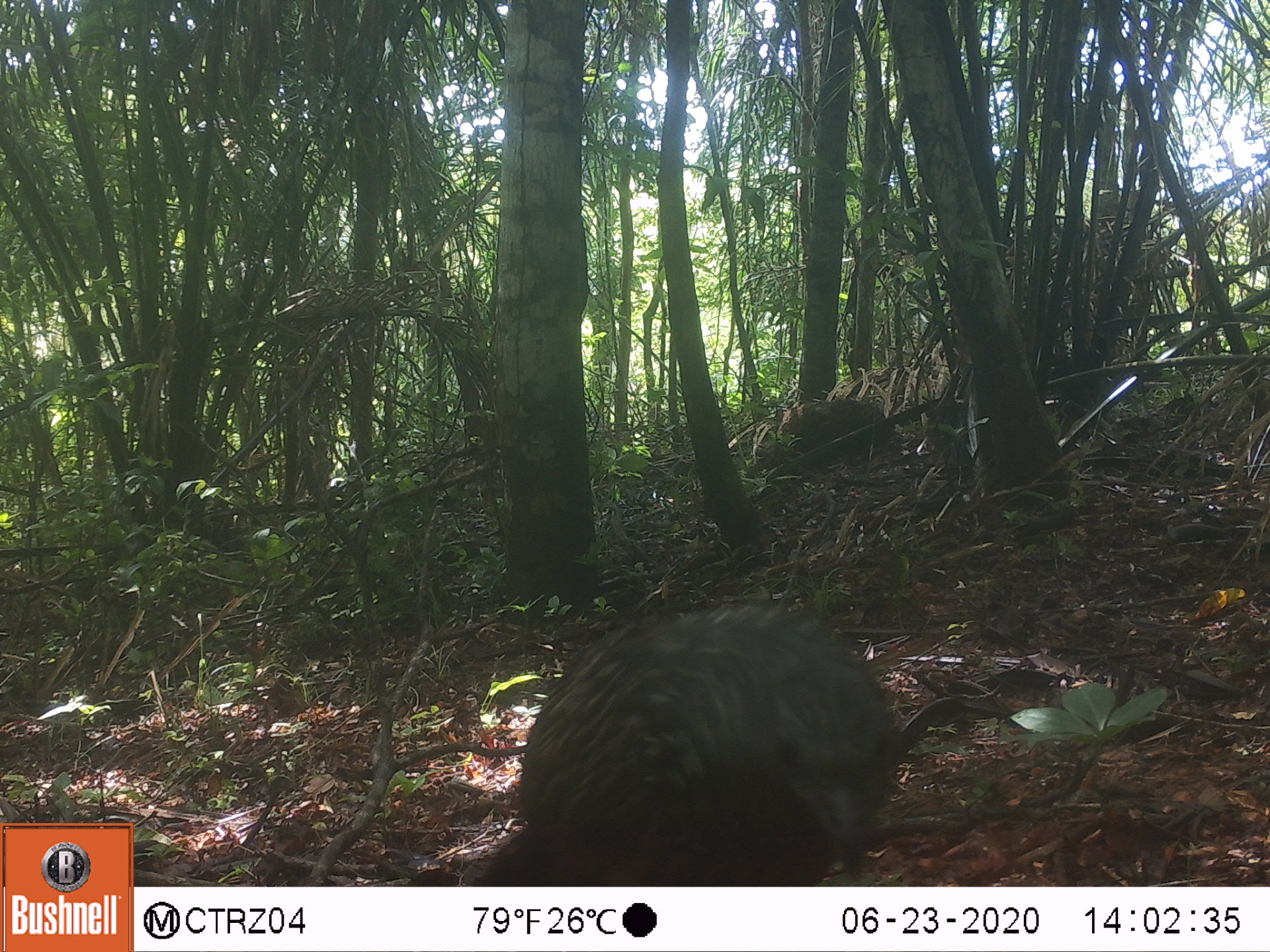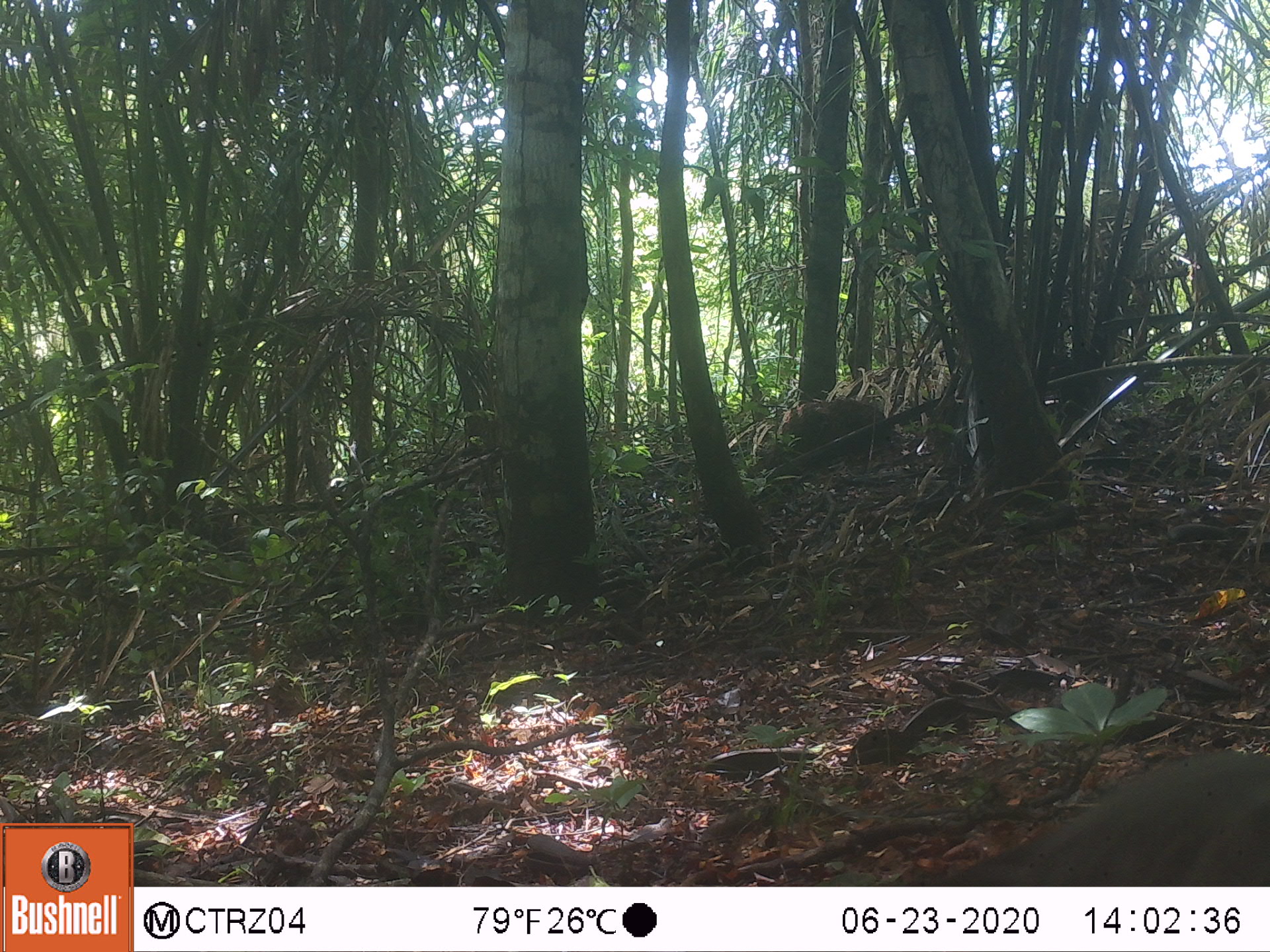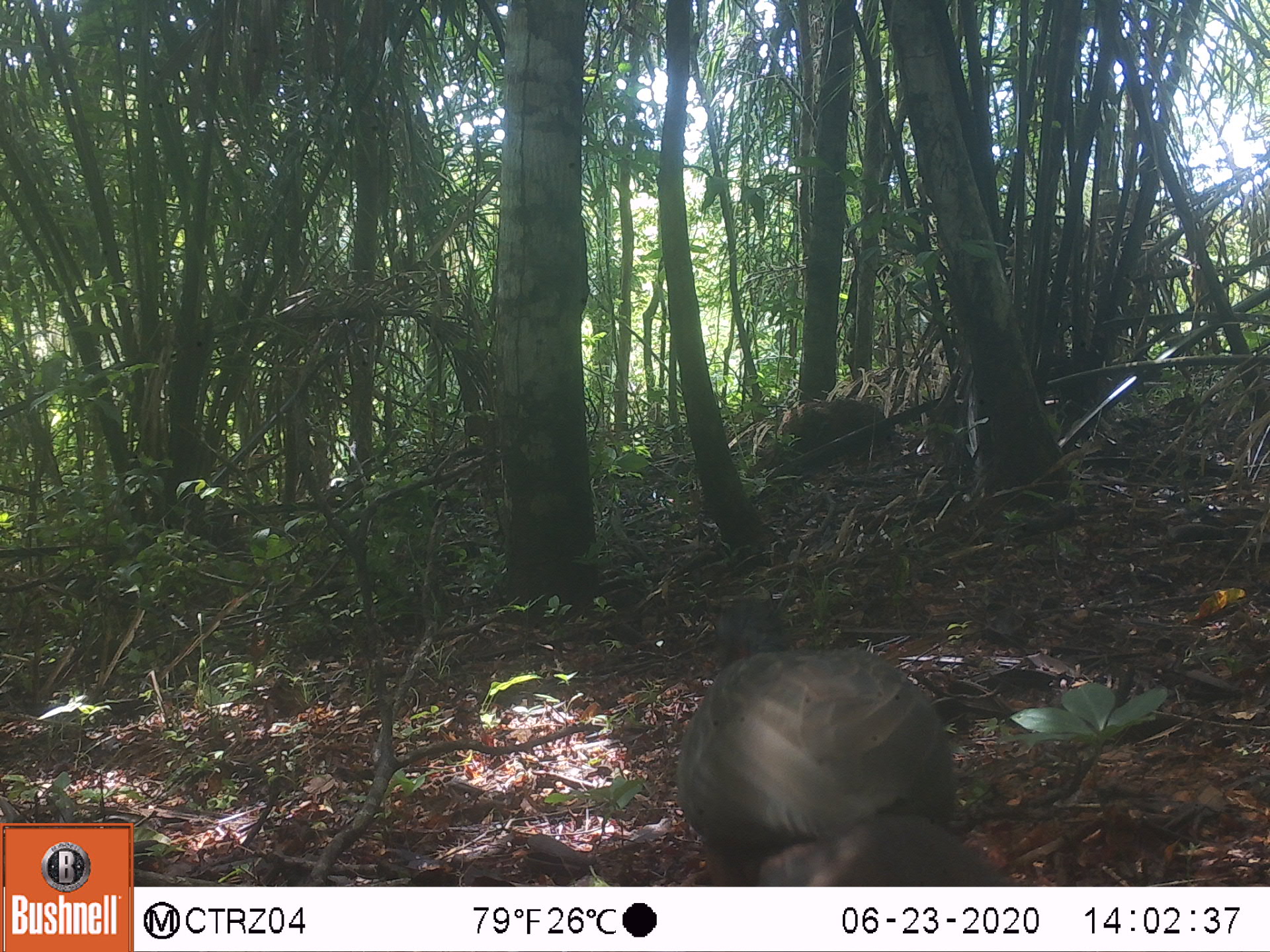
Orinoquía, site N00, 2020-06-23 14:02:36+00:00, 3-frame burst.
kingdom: Animalia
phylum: Chordata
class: Aves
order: Galliformes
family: Cracidae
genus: Penelope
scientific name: Penelope jacquacu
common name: spix's guan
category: spixs guan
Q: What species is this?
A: Spixs guan (spix's guan) (Penelope jacquacu).